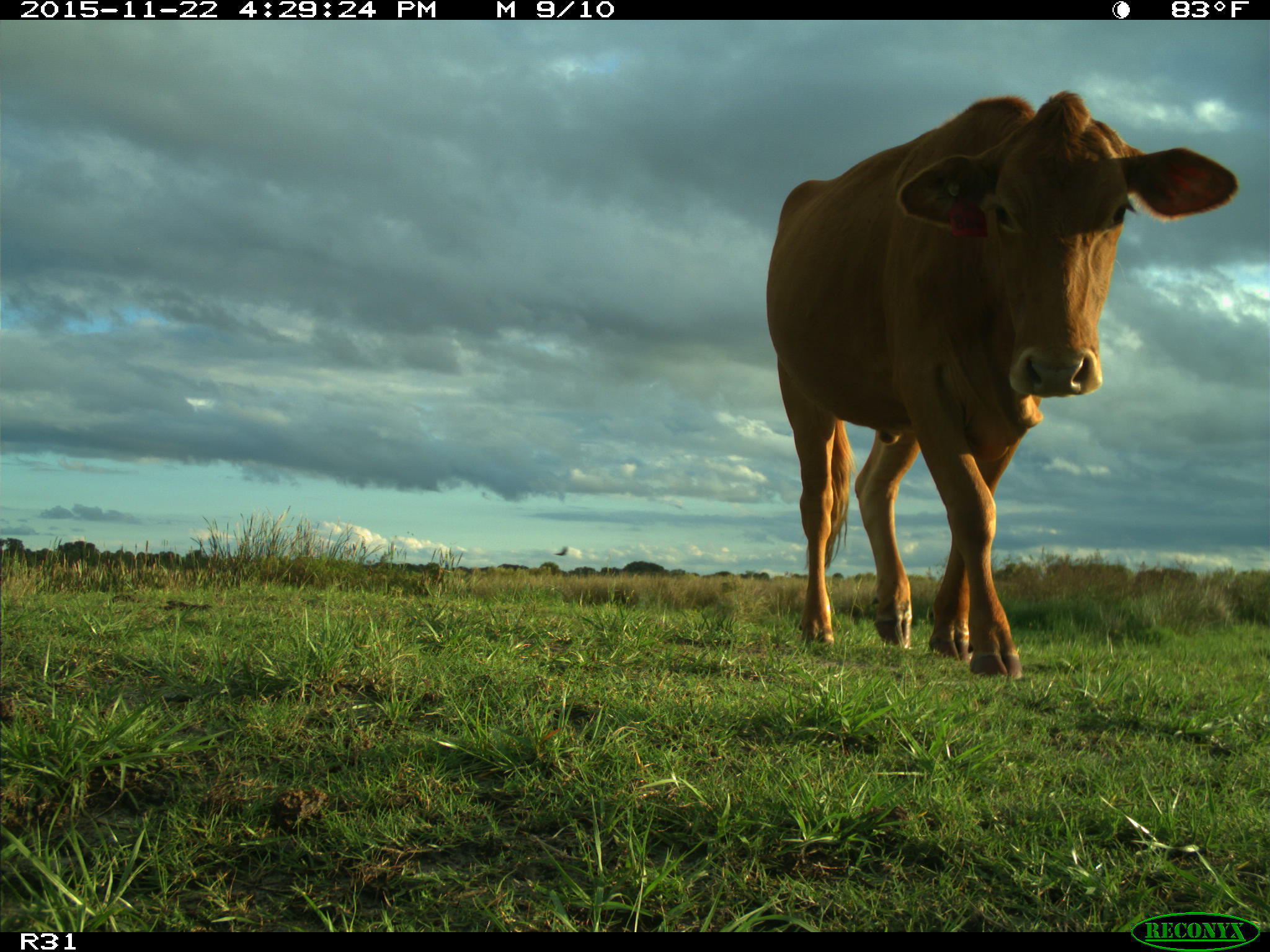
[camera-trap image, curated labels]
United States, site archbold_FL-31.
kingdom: Animalia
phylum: Chordata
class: Mammalia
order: Artiodactyla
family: Bovidae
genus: Bos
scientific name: Bos taurus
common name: domestic cow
Bos taurus (domestic cow).